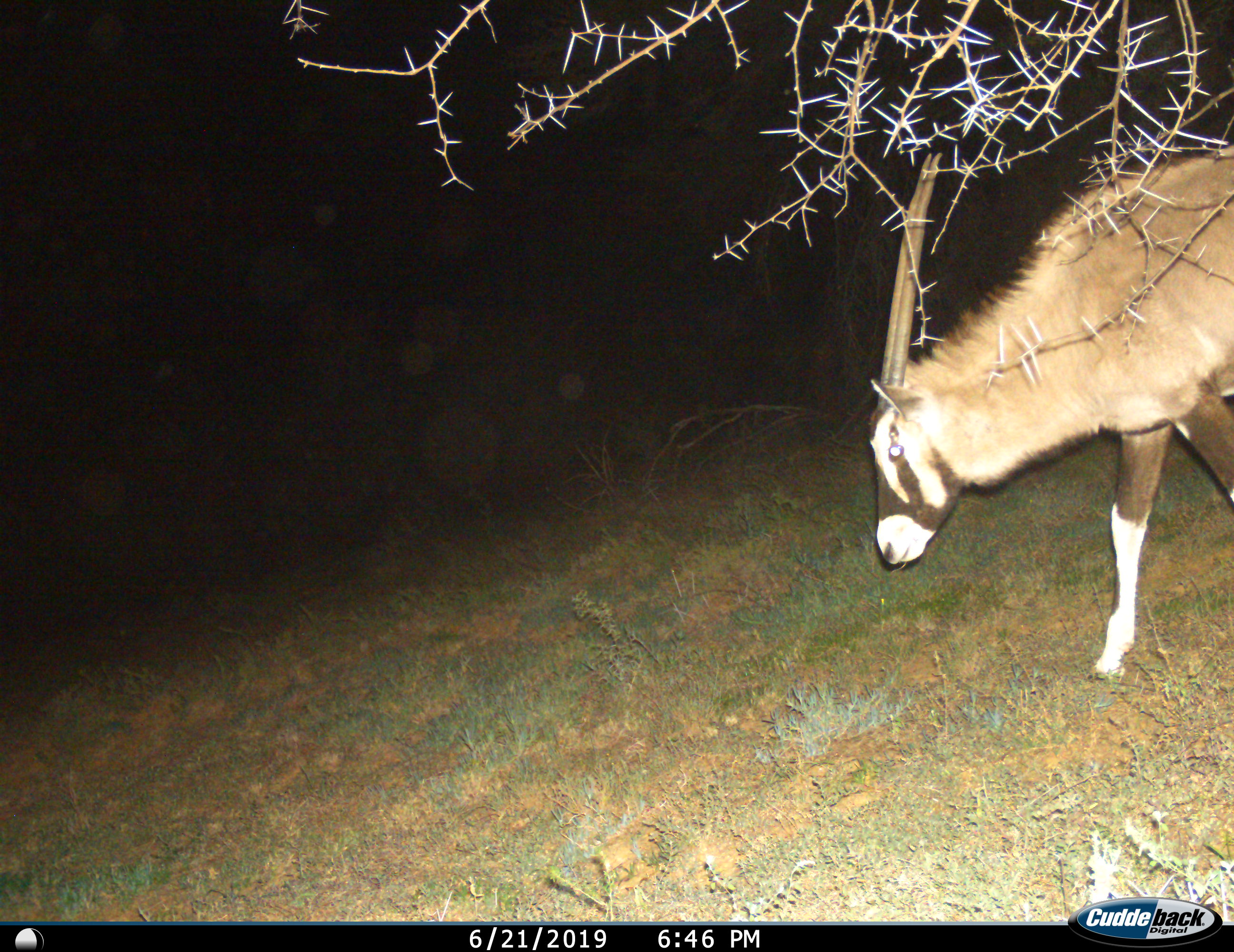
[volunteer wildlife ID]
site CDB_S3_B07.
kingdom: Animalia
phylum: Chordata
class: Mammalia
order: Artiodactyla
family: Bovidae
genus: Oryx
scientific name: Oryx gazella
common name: gemsbok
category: oryx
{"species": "oryx (gemsbok) (Oryx gazella)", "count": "1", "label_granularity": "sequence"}